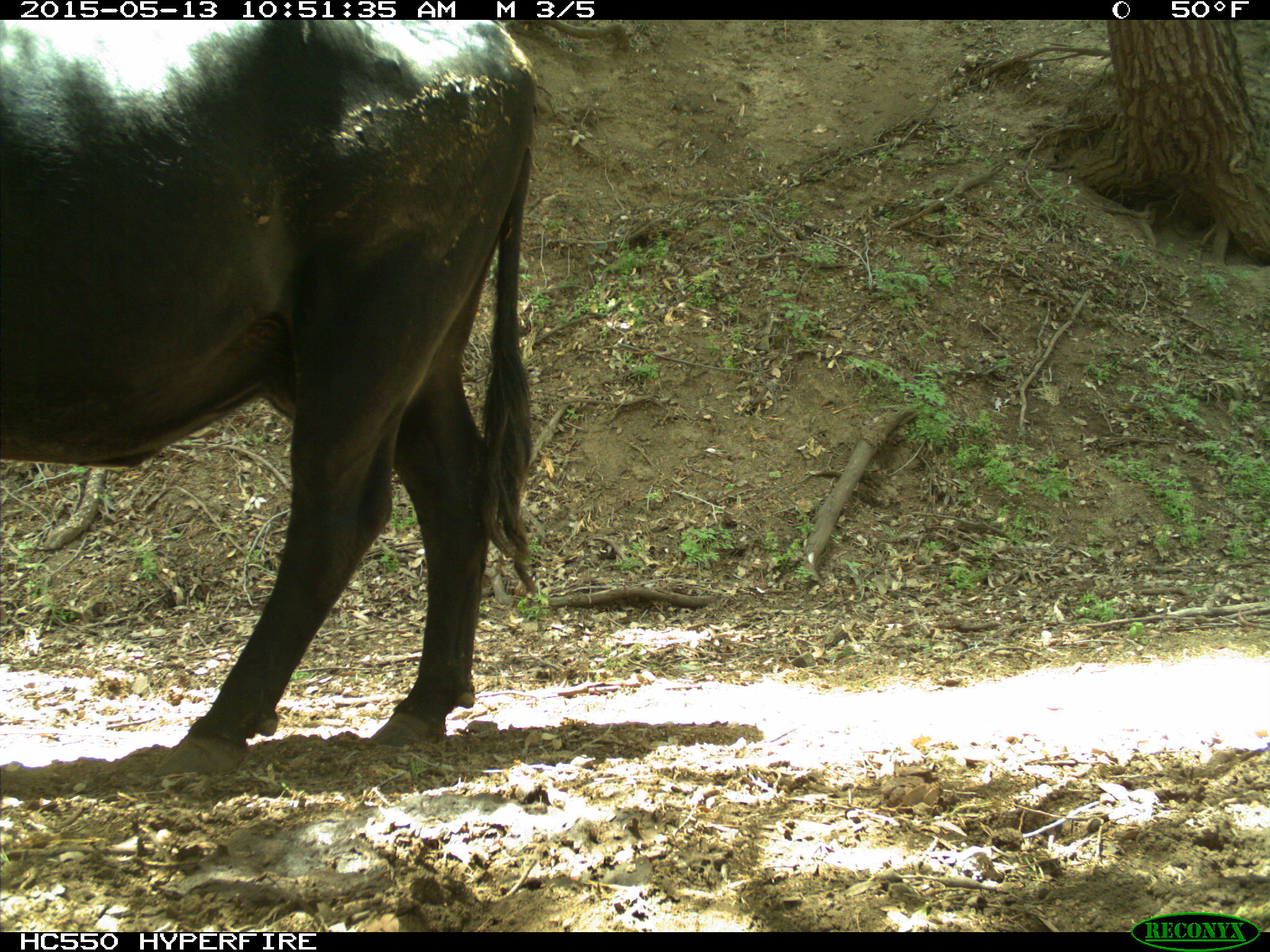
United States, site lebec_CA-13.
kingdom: Animalia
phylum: Chordata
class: Mammalia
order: Artiodactyla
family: Bovidae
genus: Bos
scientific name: Bos taurus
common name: domestic cow